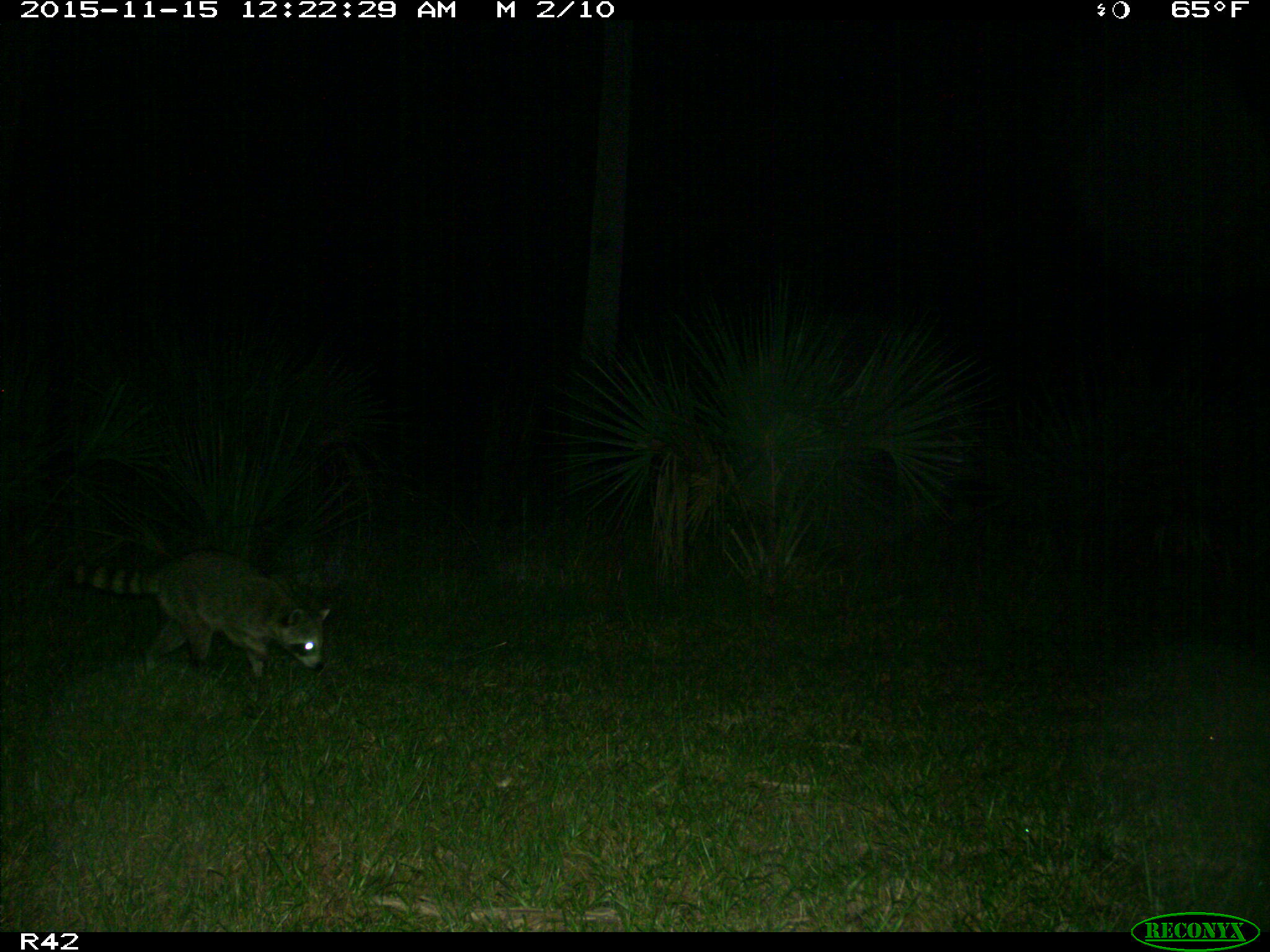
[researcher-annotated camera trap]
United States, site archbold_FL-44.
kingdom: Animalia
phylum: Chordata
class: Mammalia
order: Carnivora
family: Procyonidae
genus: Procyon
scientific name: Procyon lotor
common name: common raccoon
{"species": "Procyon lotor (common raccoon)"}